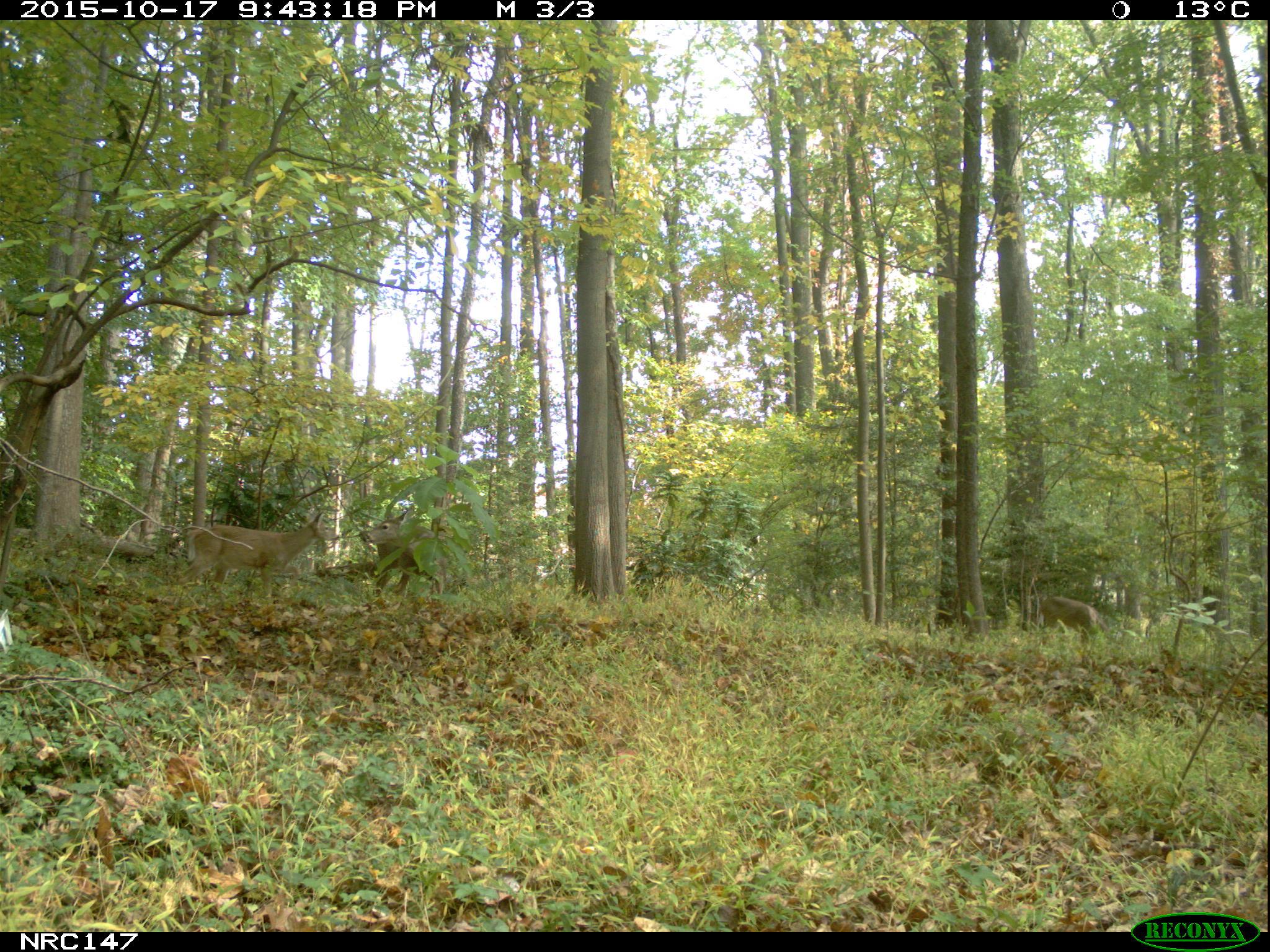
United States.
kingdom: Animalia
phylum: Chordata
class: Mammalia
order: Artiodactyla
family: Cervidae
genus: Odocoileus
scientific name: Odocoileus virginianus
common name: white-tailed deer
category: White Tailed Deer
White Tailed Deer (white-tailed deer) (Odocoileus virginianus).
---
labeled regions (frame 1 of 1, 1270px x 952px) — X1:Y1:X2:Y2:
White Tailed Deer: 174:503:332:598; 357:504:433:586; 1007:586:1102:645